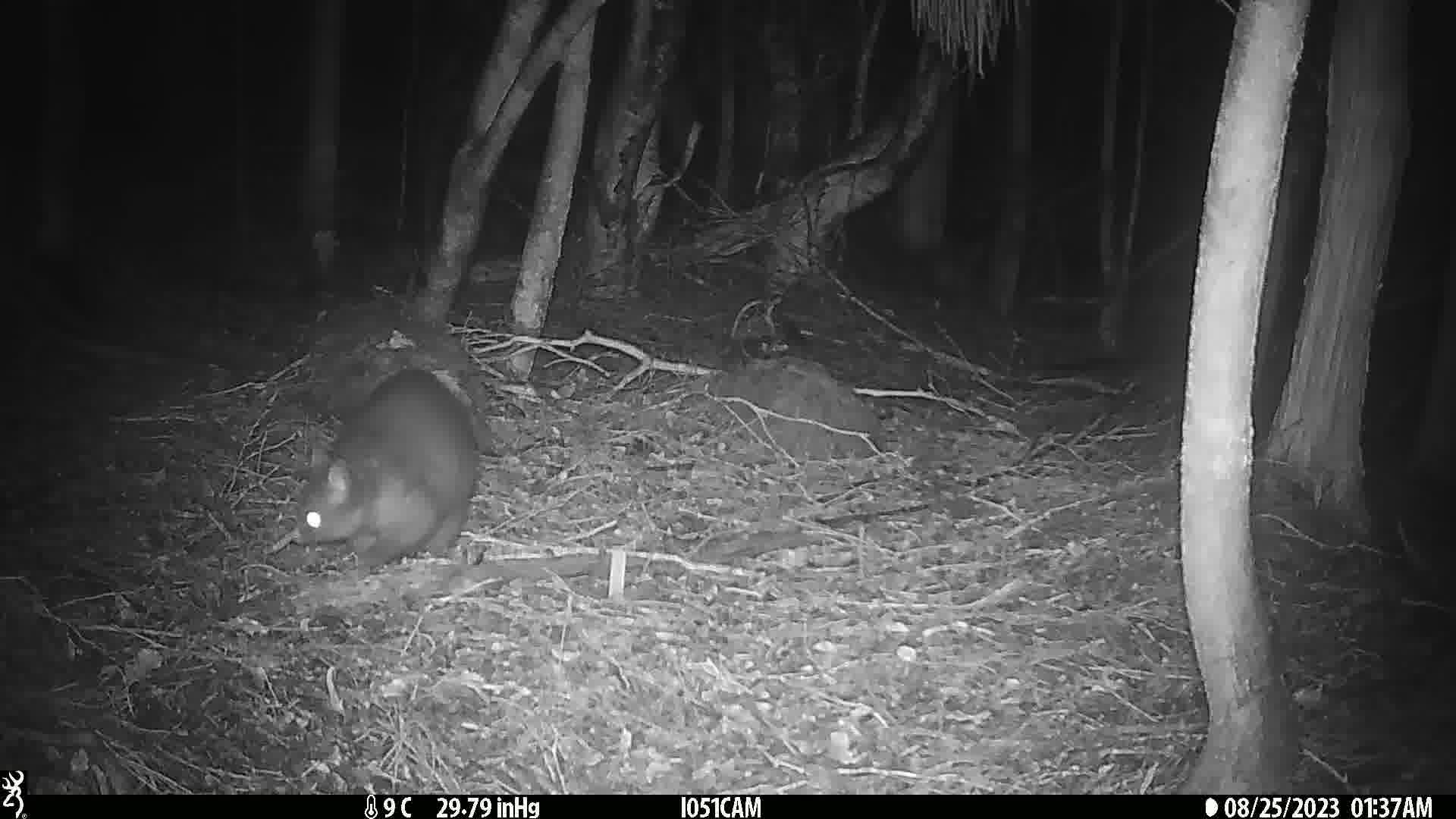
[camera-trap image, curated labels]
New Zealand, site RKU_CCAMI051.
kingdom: Animalia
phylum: Chordata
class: Mammalia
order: Diprotodontia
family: Phalangeridae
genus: Trichosurus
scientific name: Trichosurus vulpecula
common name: common brushtail possum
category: possum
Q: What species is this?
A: Possum (common brushtail possum) (Trichosurus vulpecula).